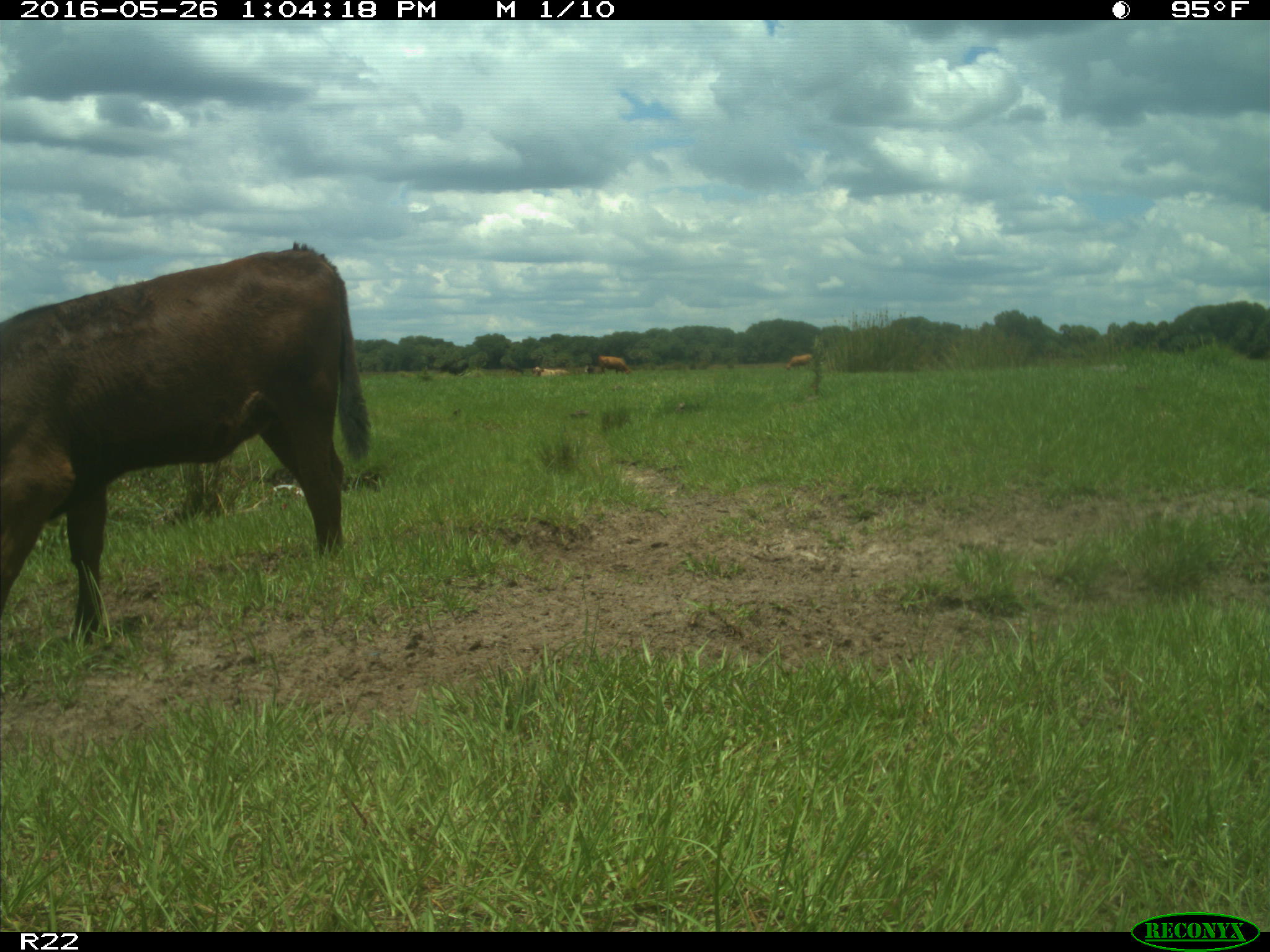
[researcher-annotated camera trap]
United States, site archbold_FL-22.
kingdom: Animalia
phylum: Chordata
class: Mammalia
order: Artiodactyla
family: Bovidae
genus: Bos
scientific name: Bos taurus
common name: domestic cow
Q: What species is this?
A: Bos taurus (domestic cow).